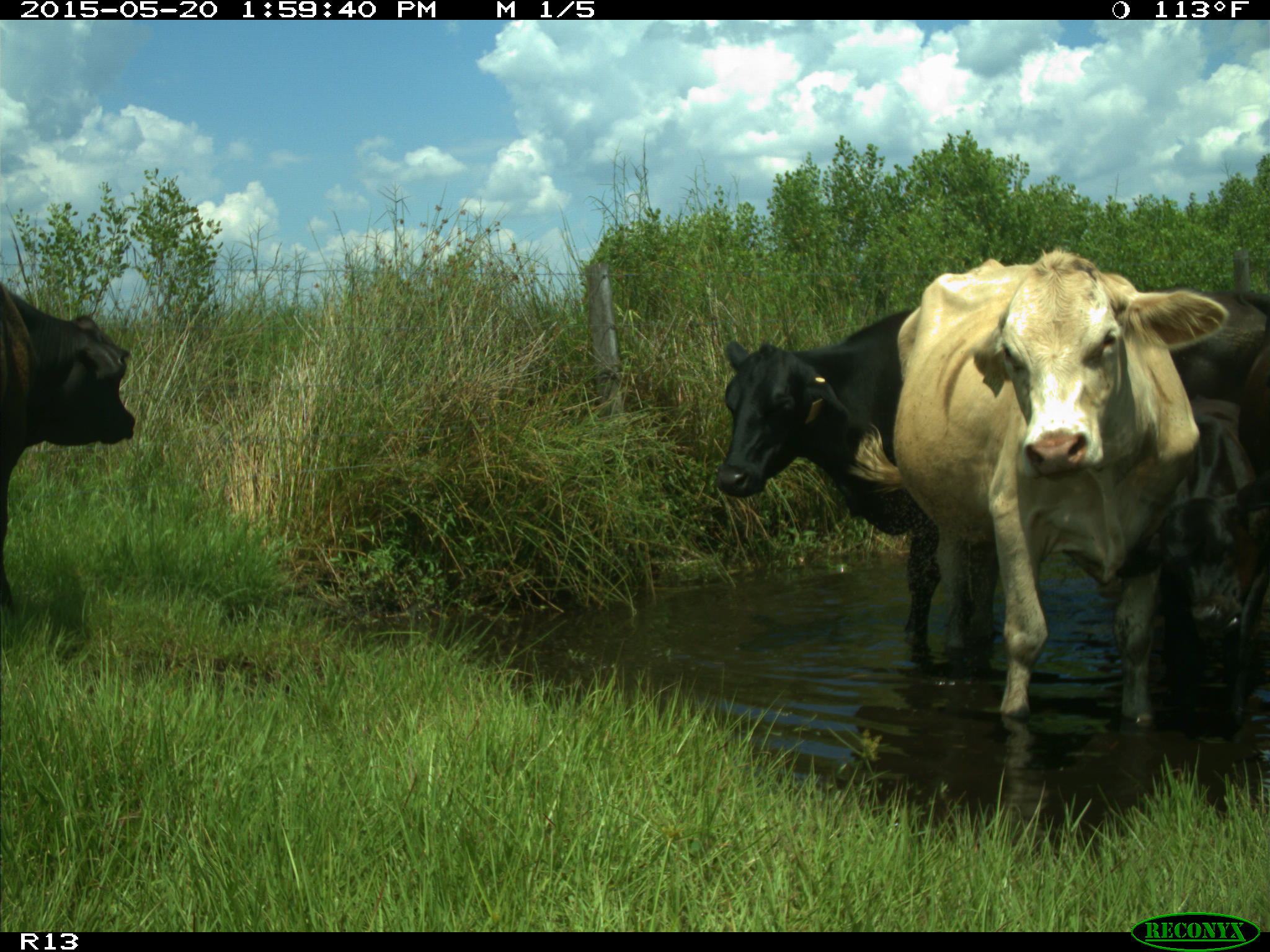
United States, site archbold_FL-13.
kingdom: Animalia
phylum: Chordata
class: Mammalia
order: Artiodactyla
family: Bovidae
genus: Bos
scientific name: Bos taurus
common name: domestic cow